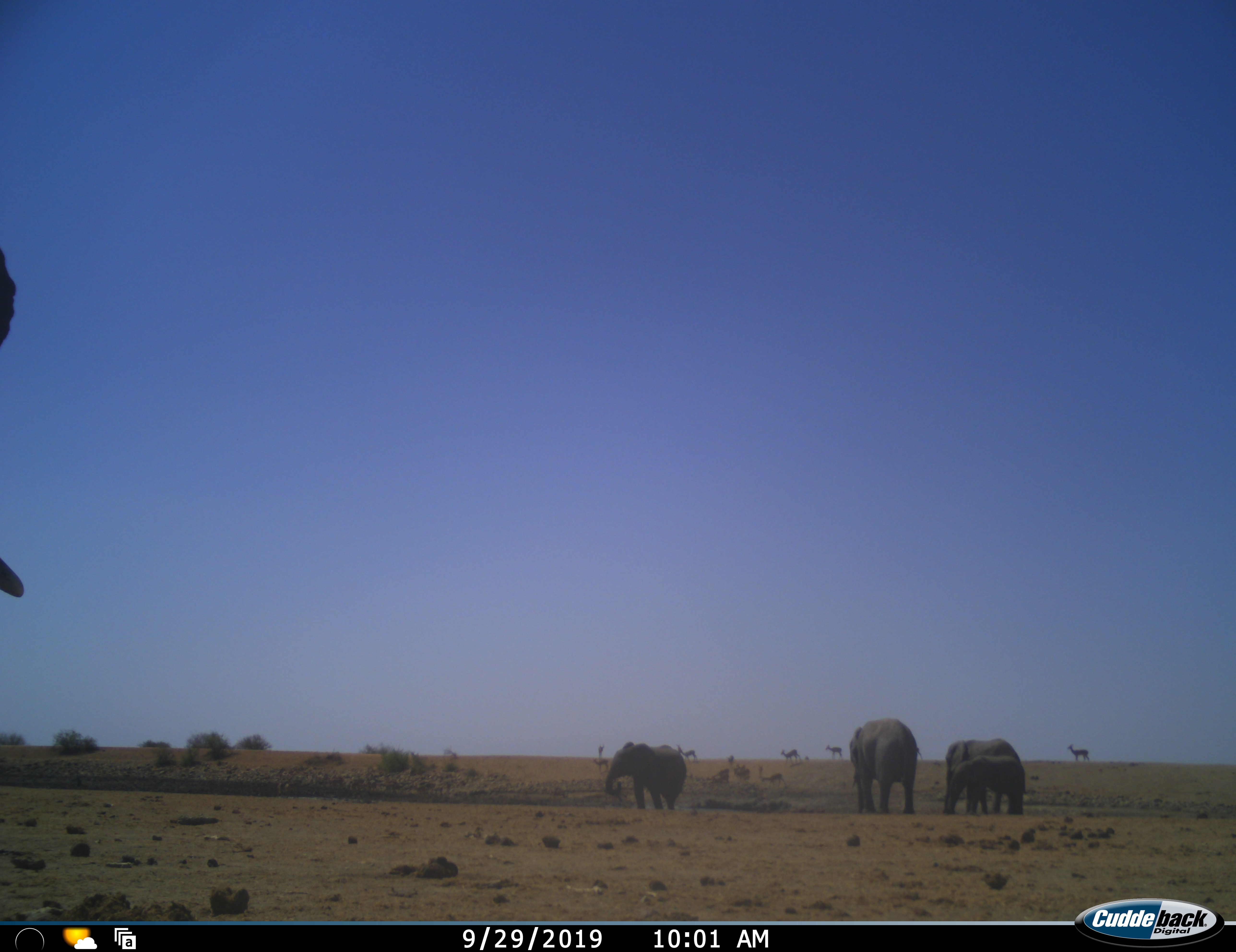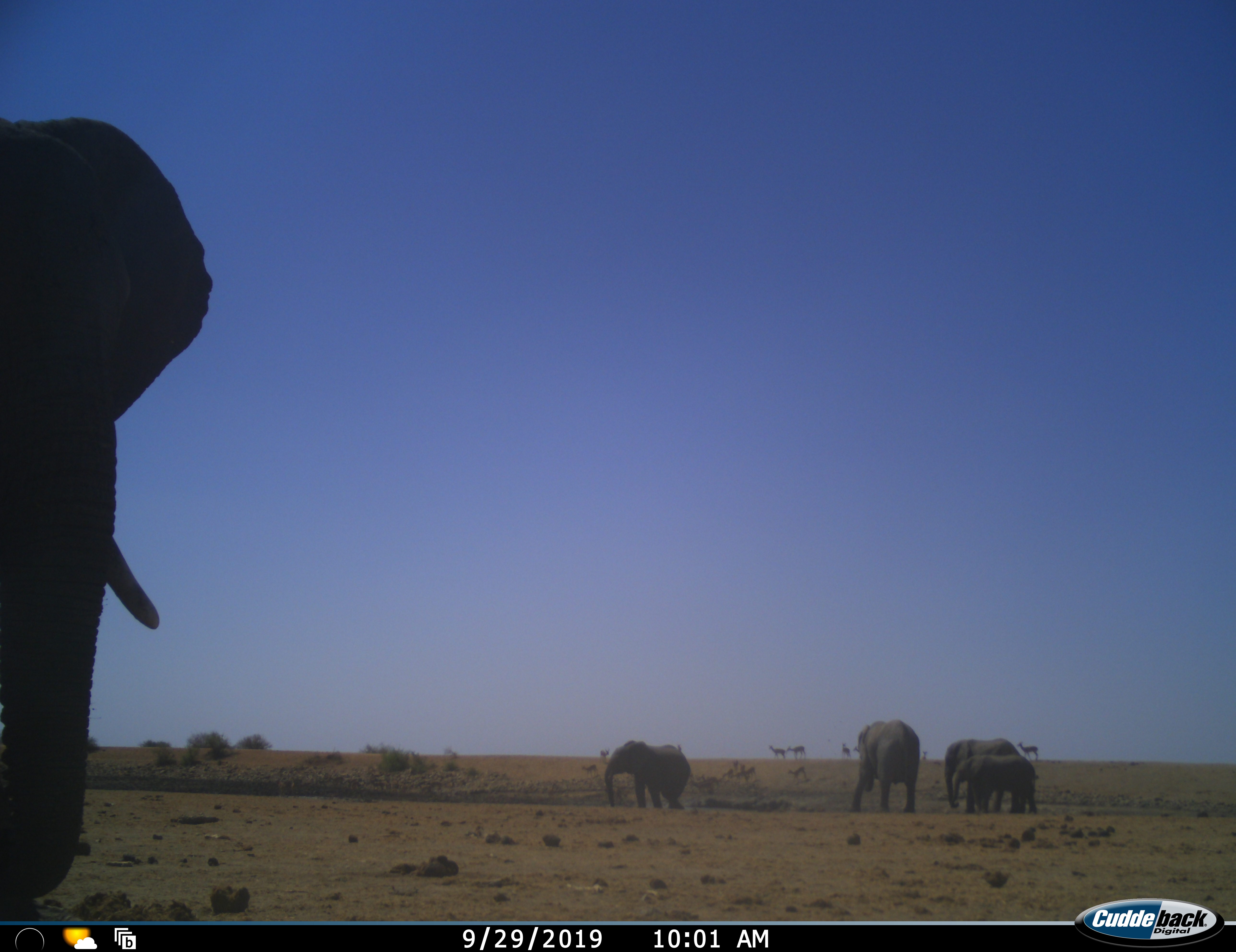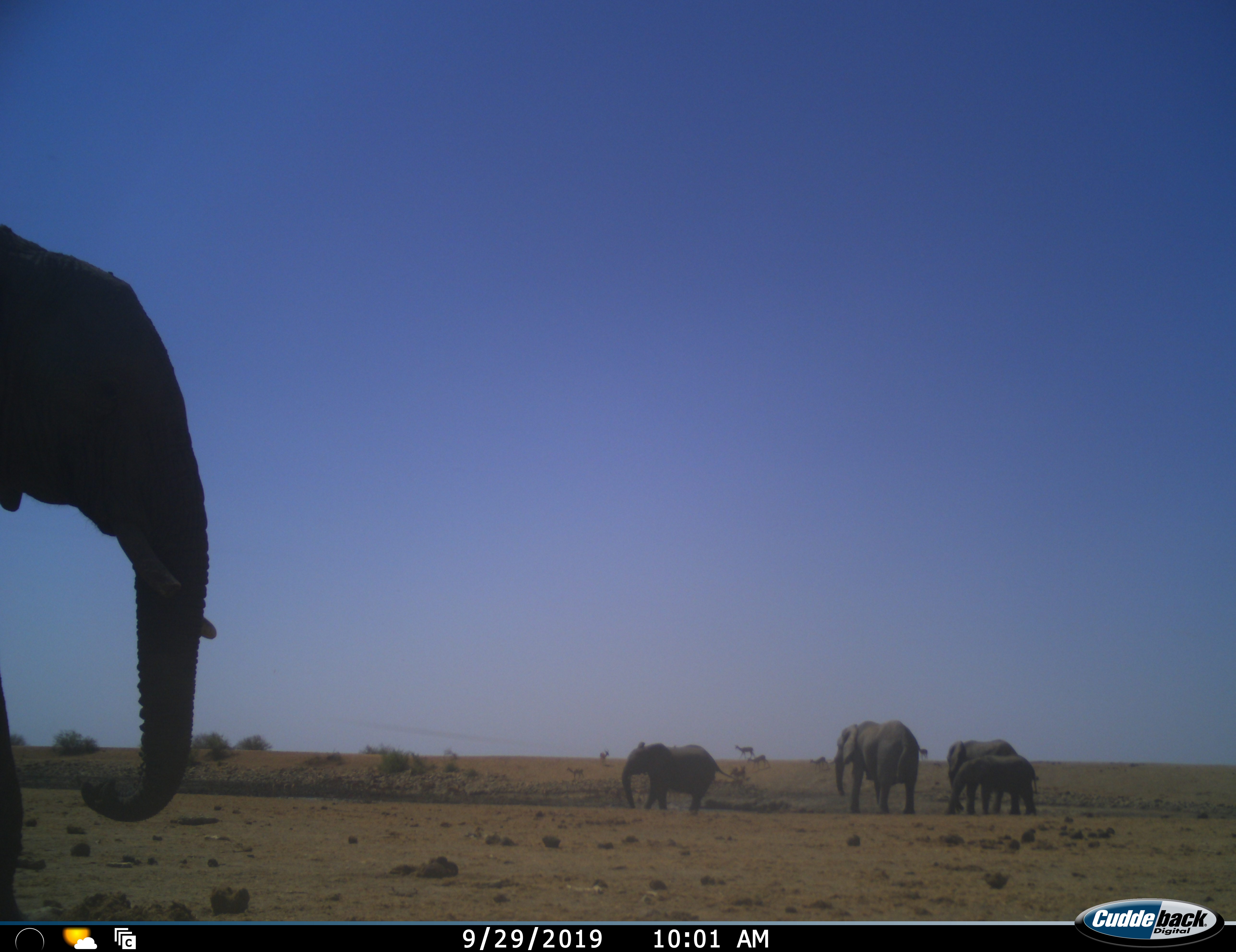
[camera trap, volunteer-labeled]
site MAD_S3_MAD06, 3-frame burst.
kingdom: Animalia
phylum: Chordata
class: Mammalia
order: Proboscidea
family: Elephantidae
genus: Loxodonta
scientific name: Loxodonta africana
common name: african bush elephant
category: elephant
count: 5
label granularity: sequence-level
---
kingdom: Animalia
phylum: Chordata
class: Mammalia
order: Artiodactyla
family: Bovidae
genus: Aepyceros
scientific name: Aepyceros melampus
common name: impala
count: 11-50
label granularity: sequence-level